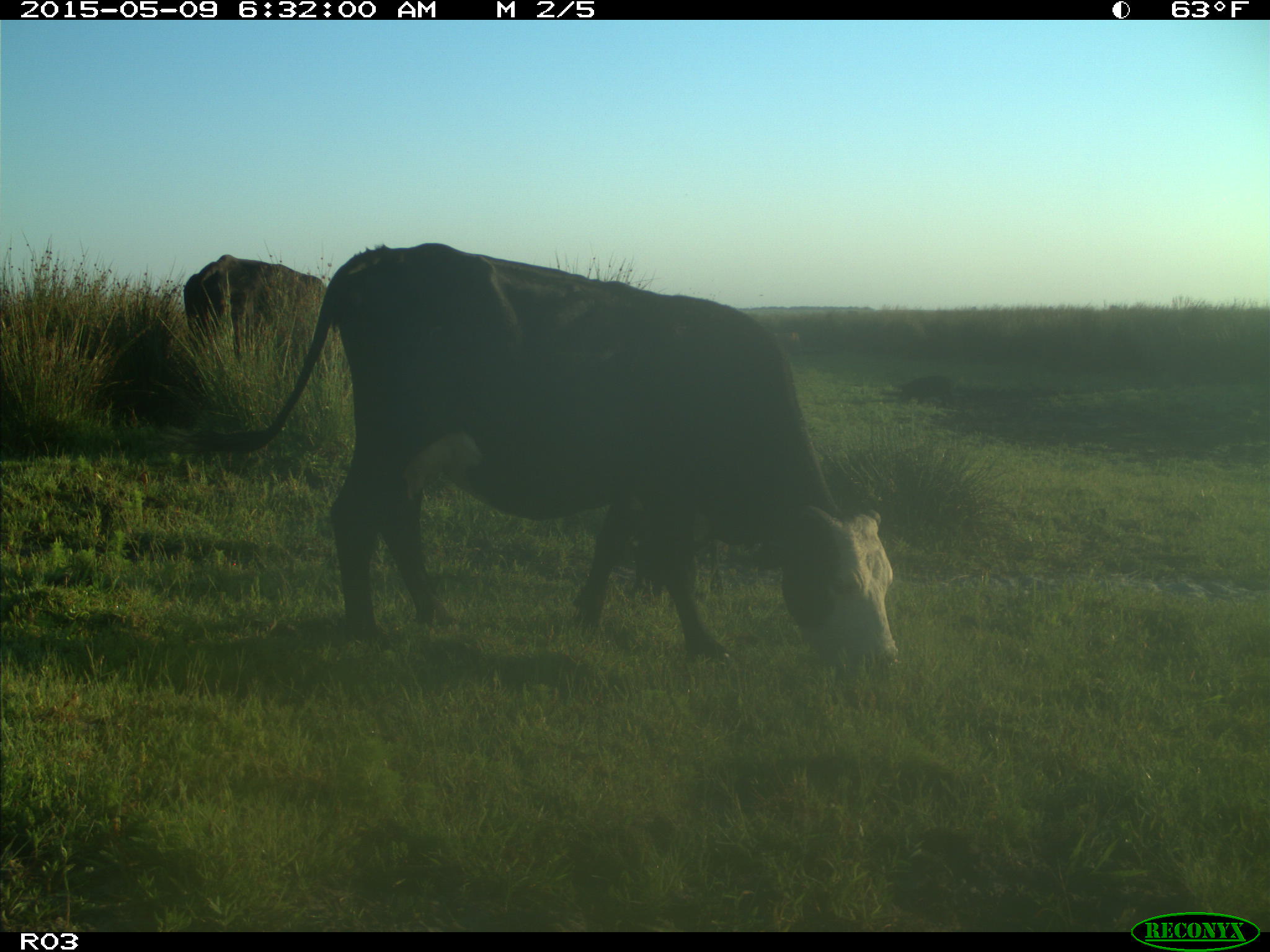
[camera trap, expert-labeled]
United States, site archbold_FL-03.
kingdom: Animalia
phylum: Chordata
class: Mammalia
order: Artiodactyla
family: Bovidae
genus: Bos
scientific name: Bos taurus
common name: domestic cow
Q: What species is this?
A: Bos taurus (domestic cow).